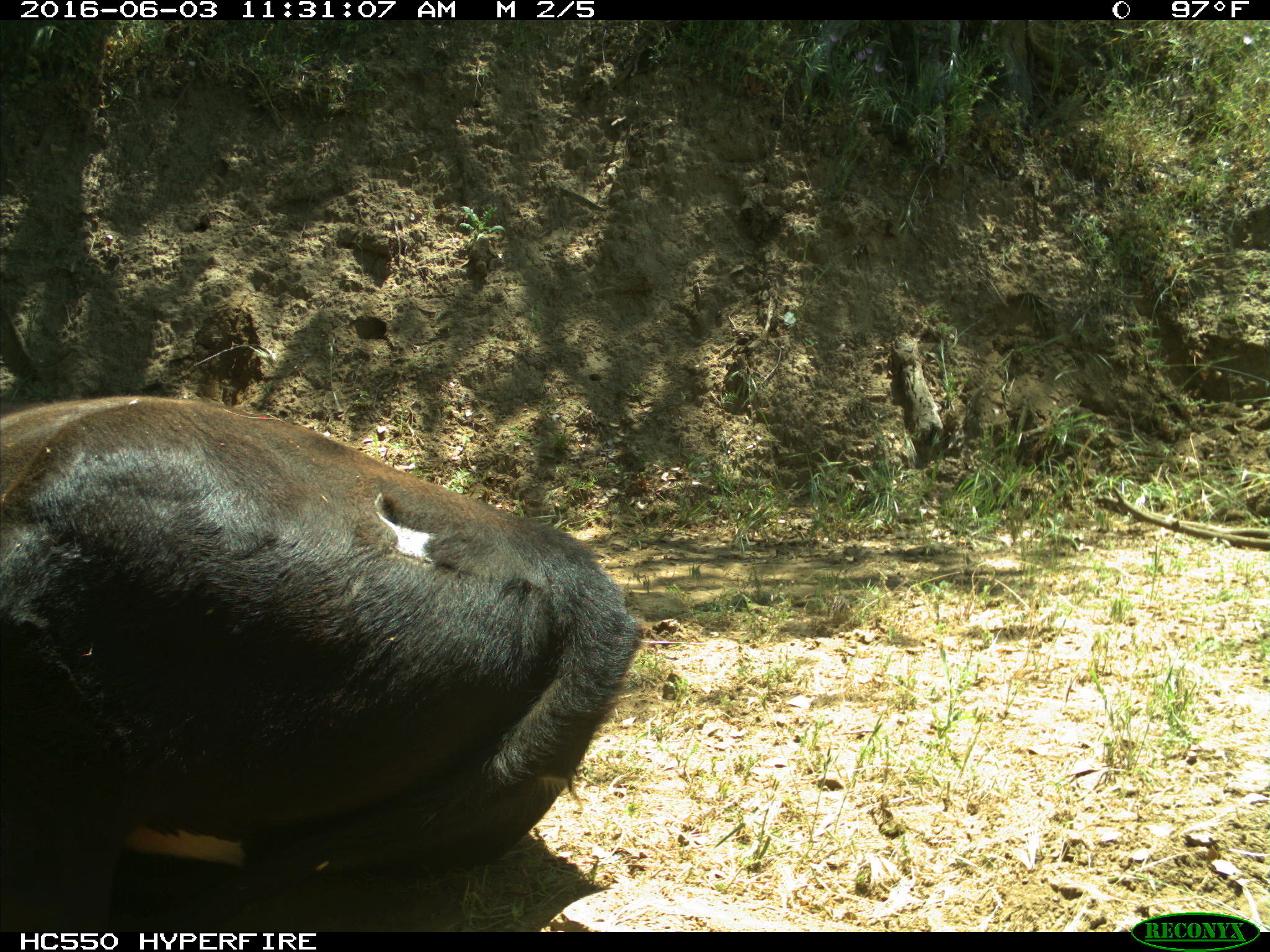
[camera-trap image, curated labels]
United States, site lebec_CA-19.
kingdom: Animalia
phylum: Chordata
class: Mammalia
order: Artiodactyla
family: Bovidae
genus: Bos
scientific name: Bos taurus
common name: domestic cow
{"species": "Bos taurus (domestic cow)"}